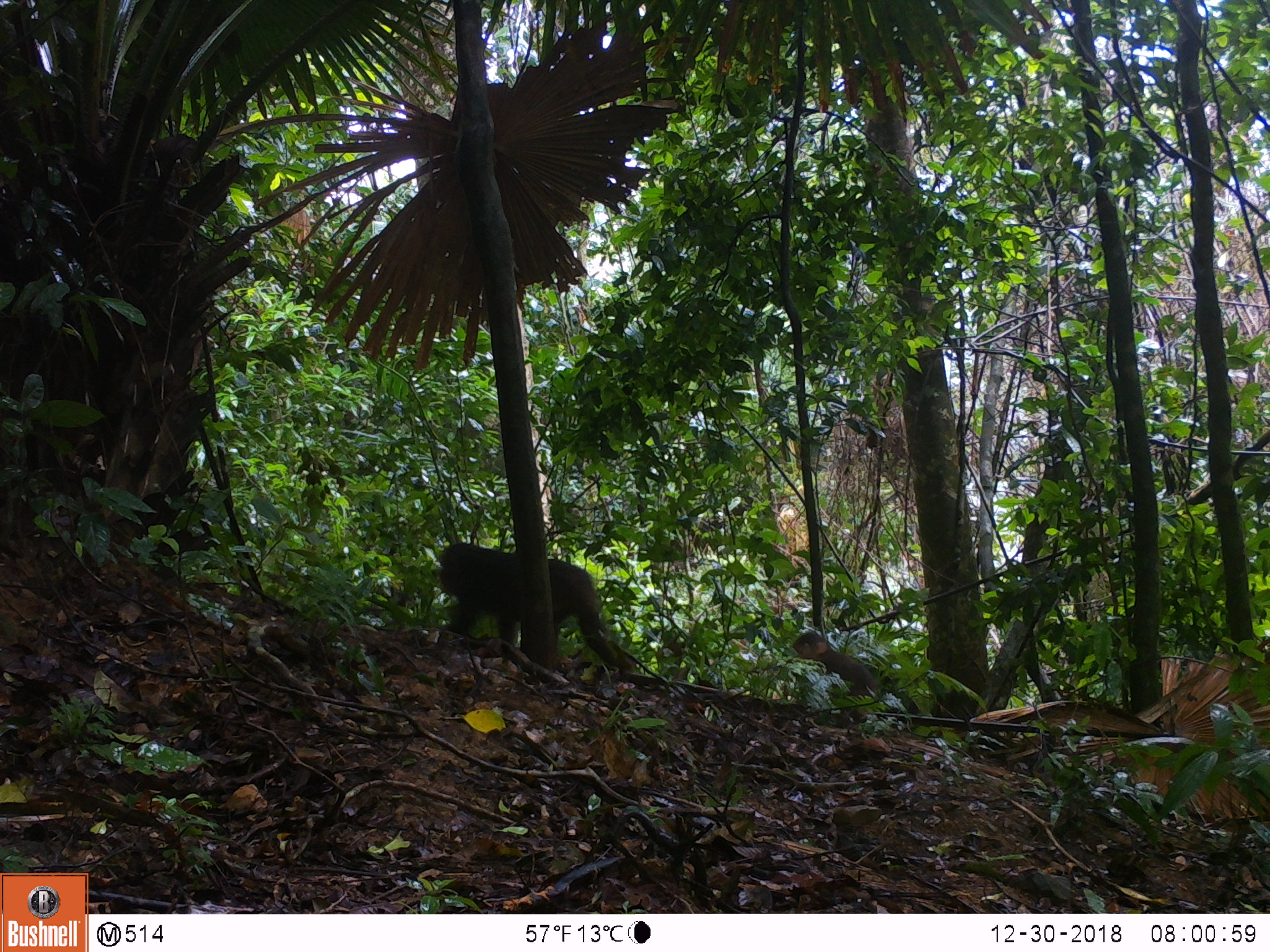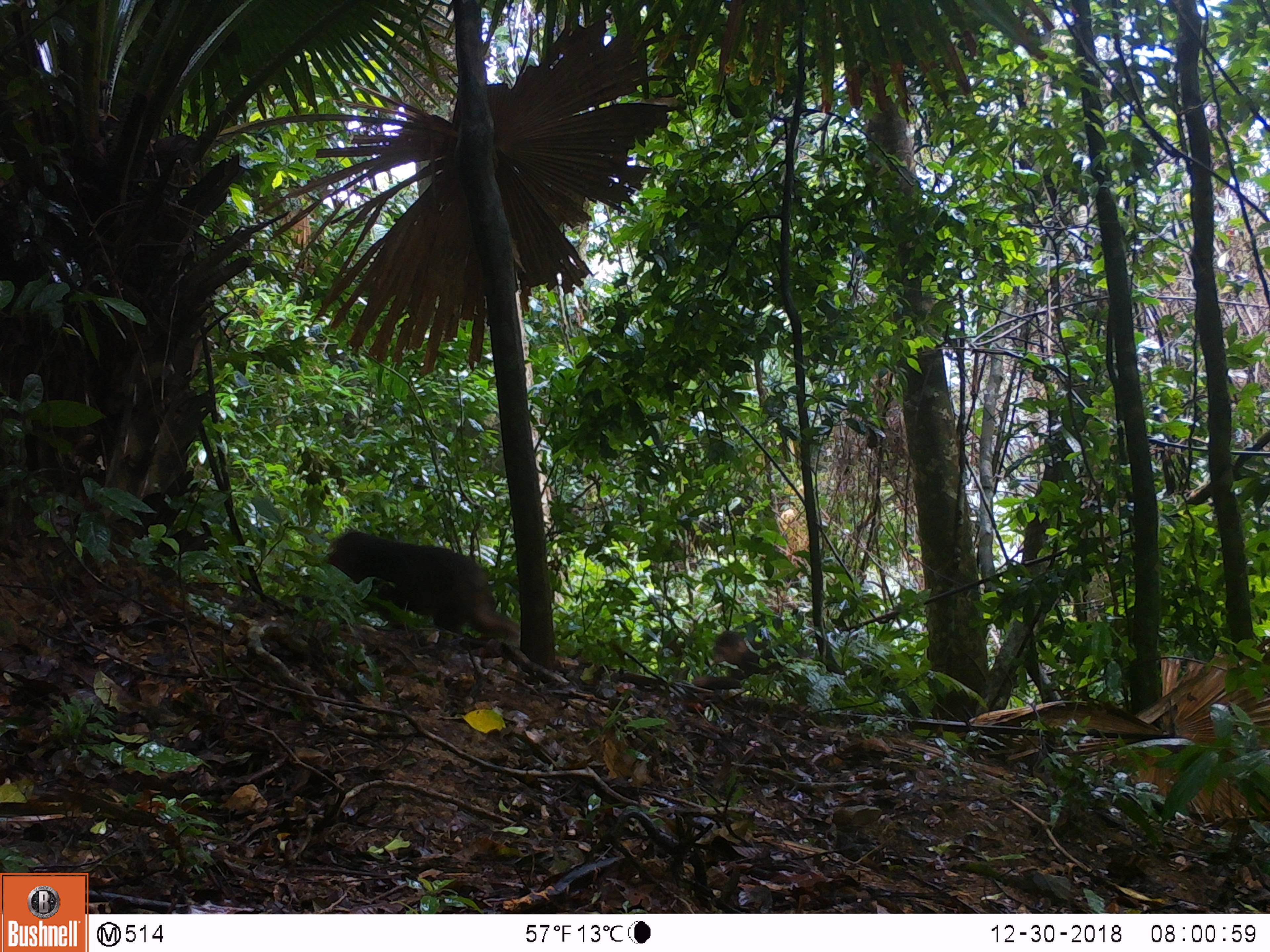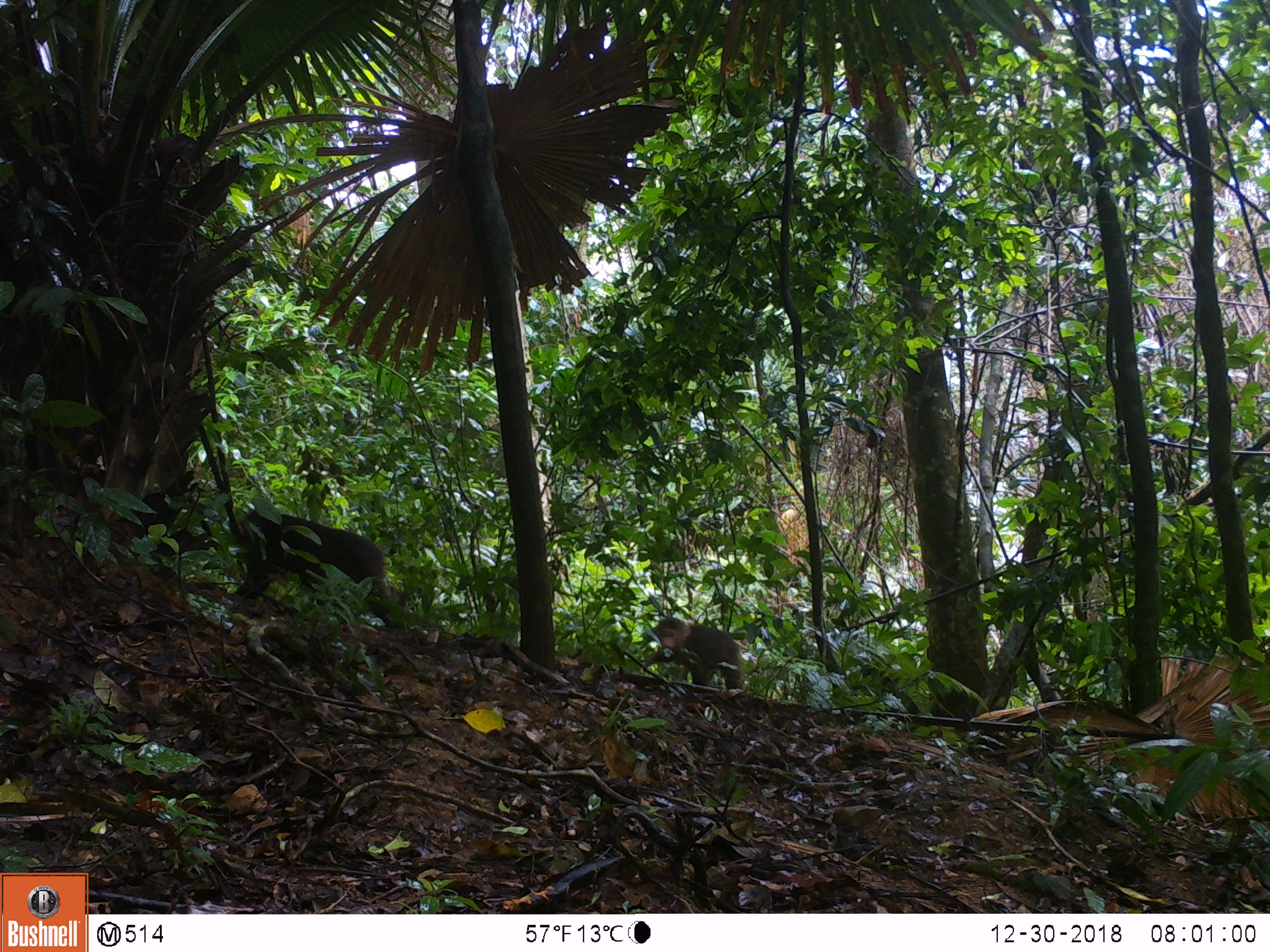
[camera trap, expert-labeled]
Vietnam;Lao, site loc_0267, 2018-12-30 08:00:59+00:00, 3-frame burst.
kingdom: Animalia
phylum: Chordata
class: Mammalia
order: Primates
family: Cercopithecidae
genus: Macaca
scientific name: Macaca arctoides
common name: stump-tailed macaque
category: stump tailed macaque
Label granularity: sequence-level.